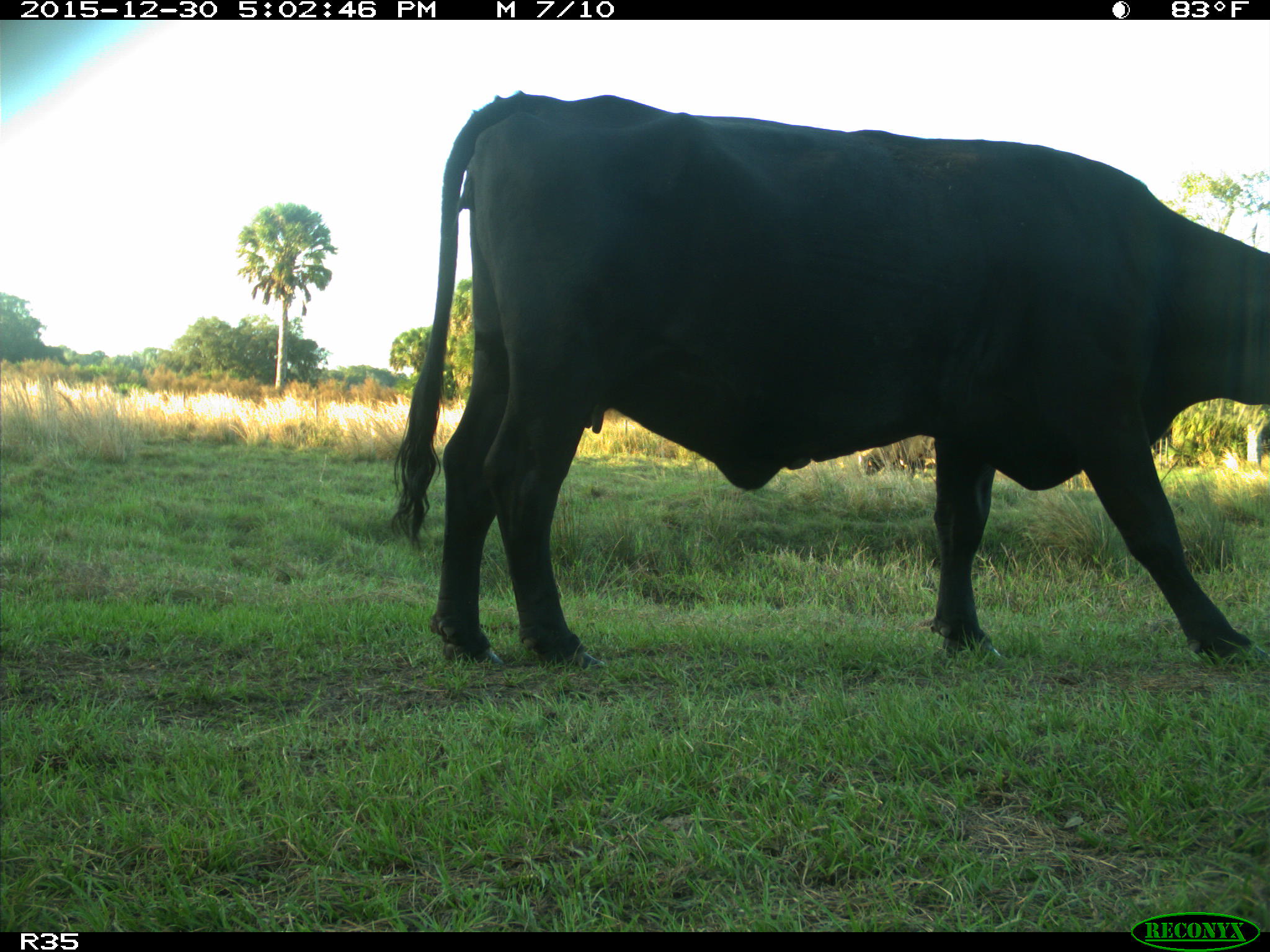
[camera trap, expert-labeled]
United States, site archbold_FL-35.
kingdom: Animalia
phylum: Chordata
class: Mammalia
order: Artiodactyla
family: Bovidae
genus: Bos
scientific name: Bos taurus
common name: domestic cow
Bos taurus (domestic cow).